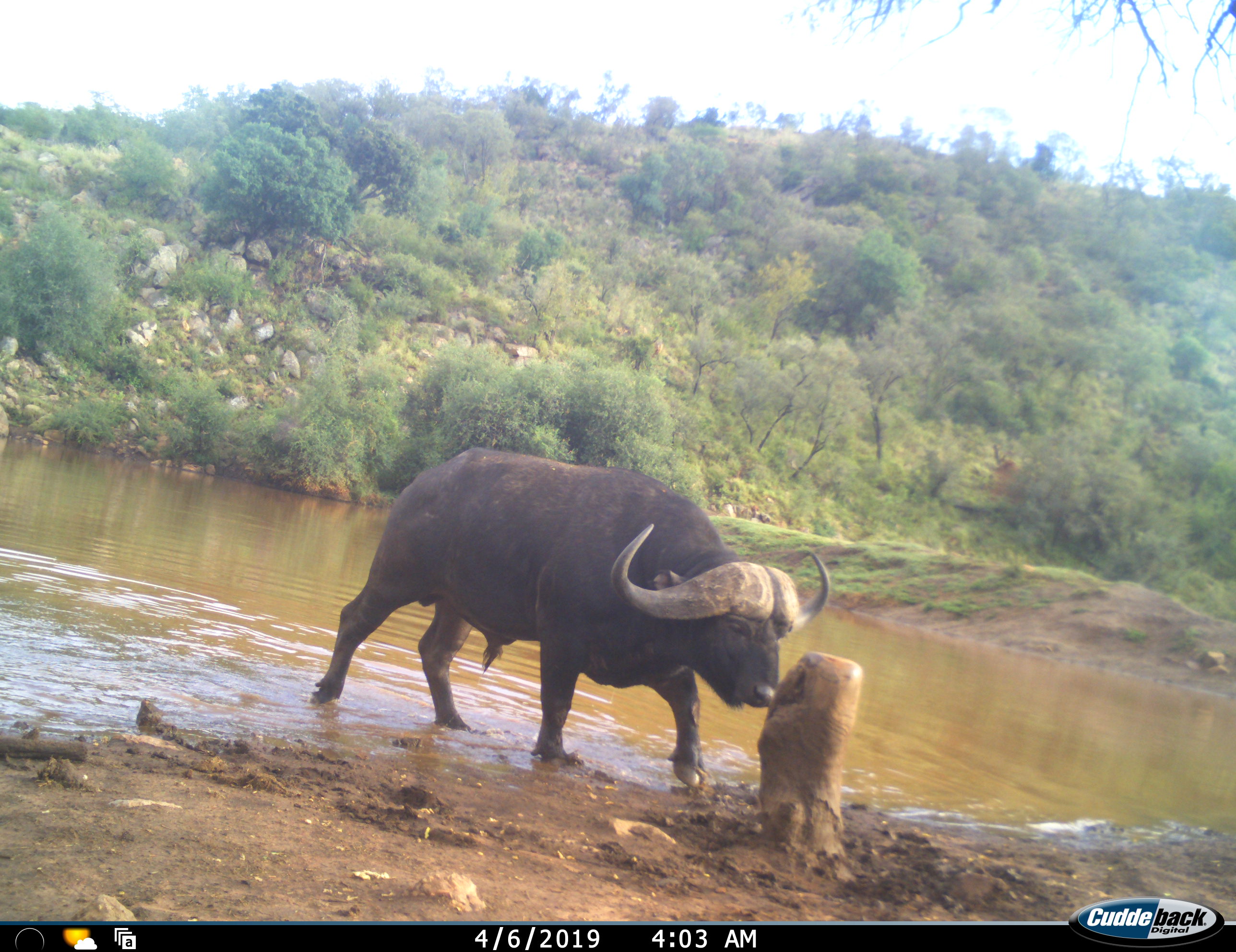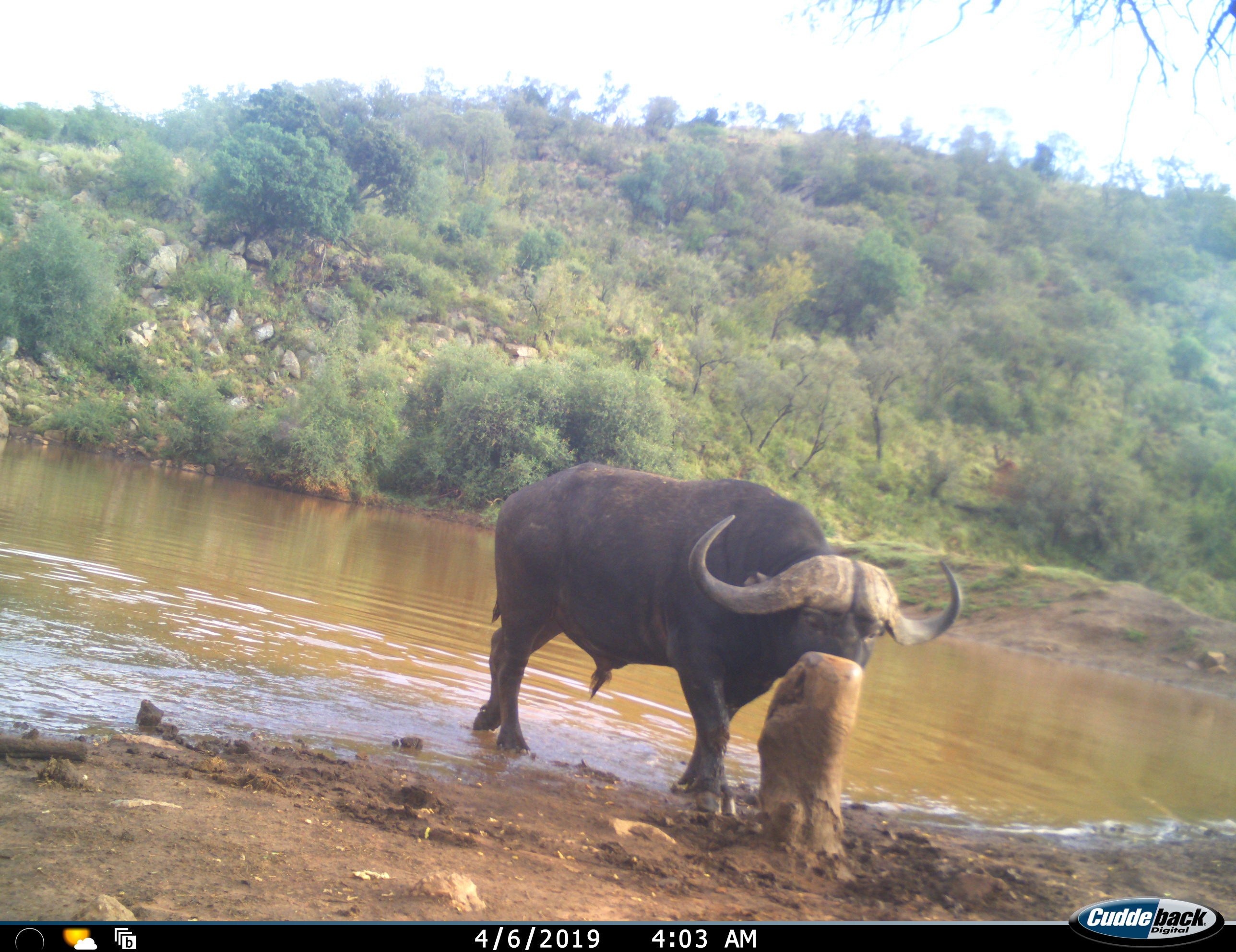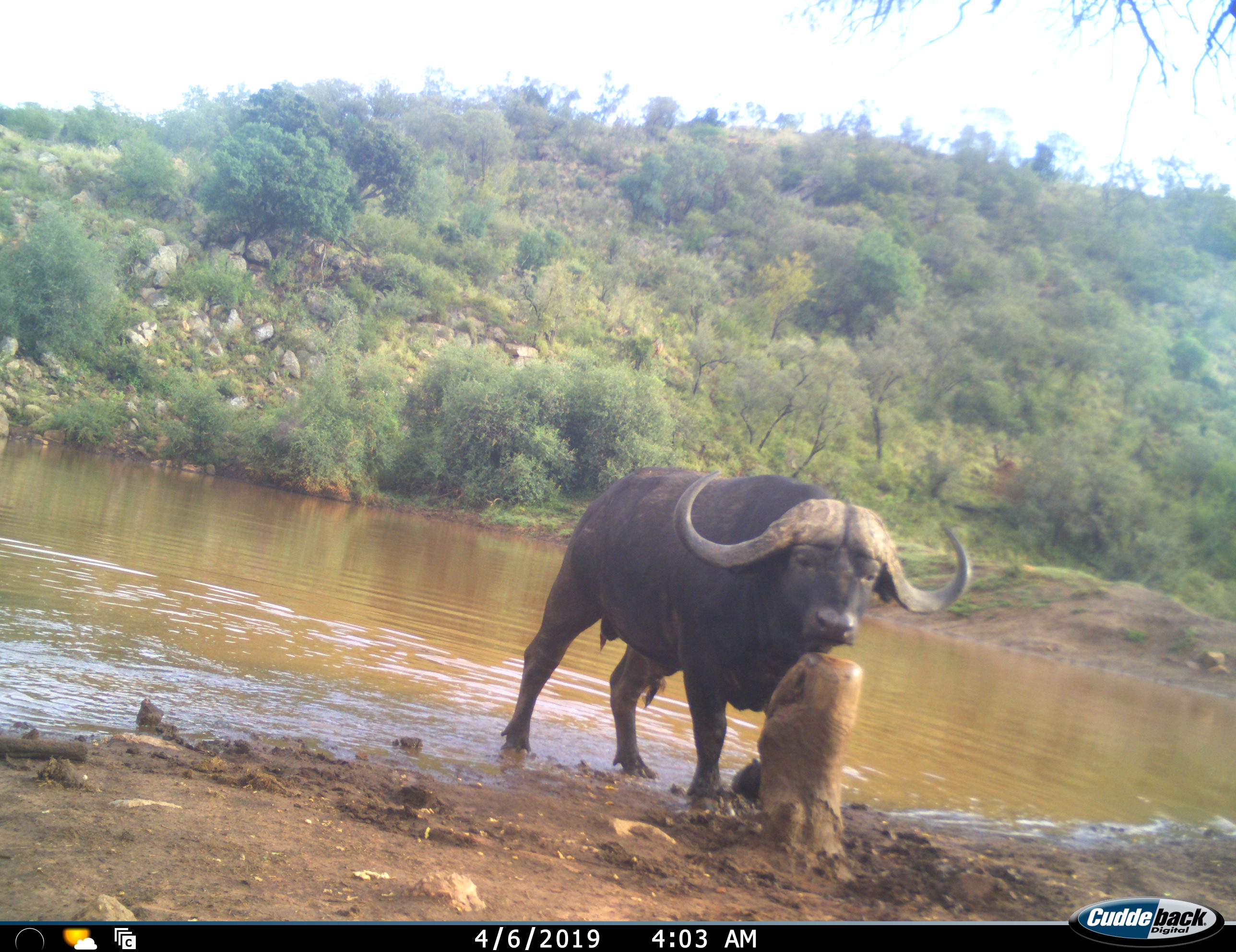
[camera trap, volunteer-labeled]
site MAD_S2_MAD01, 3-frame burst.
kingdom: Animalia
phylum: Chordata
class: Mammalia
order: Artiodactyla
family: Bovidae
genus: Syncerus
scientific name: Syncerus caffer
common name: african buffalo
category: buffalo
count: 1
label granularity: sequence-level